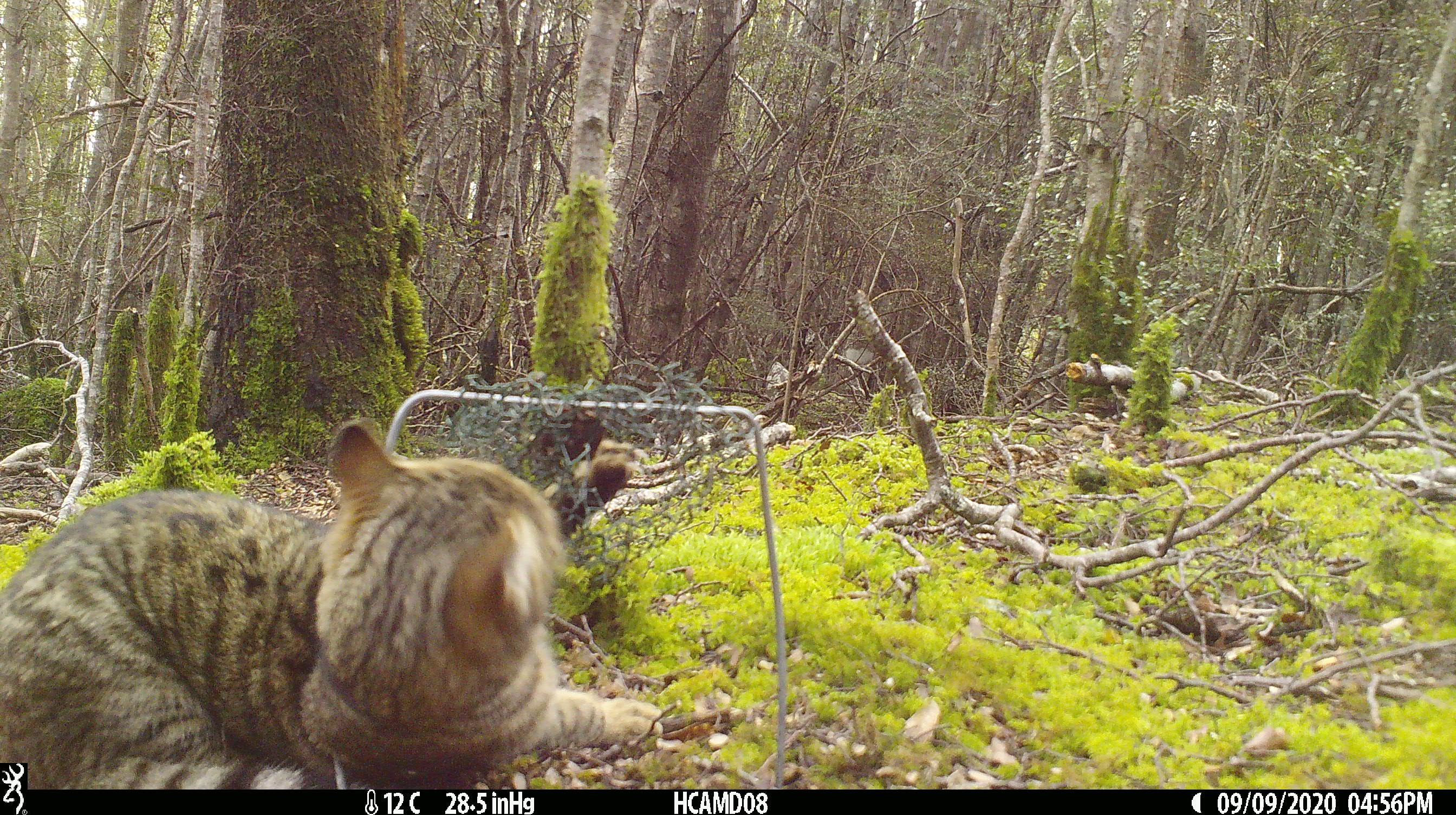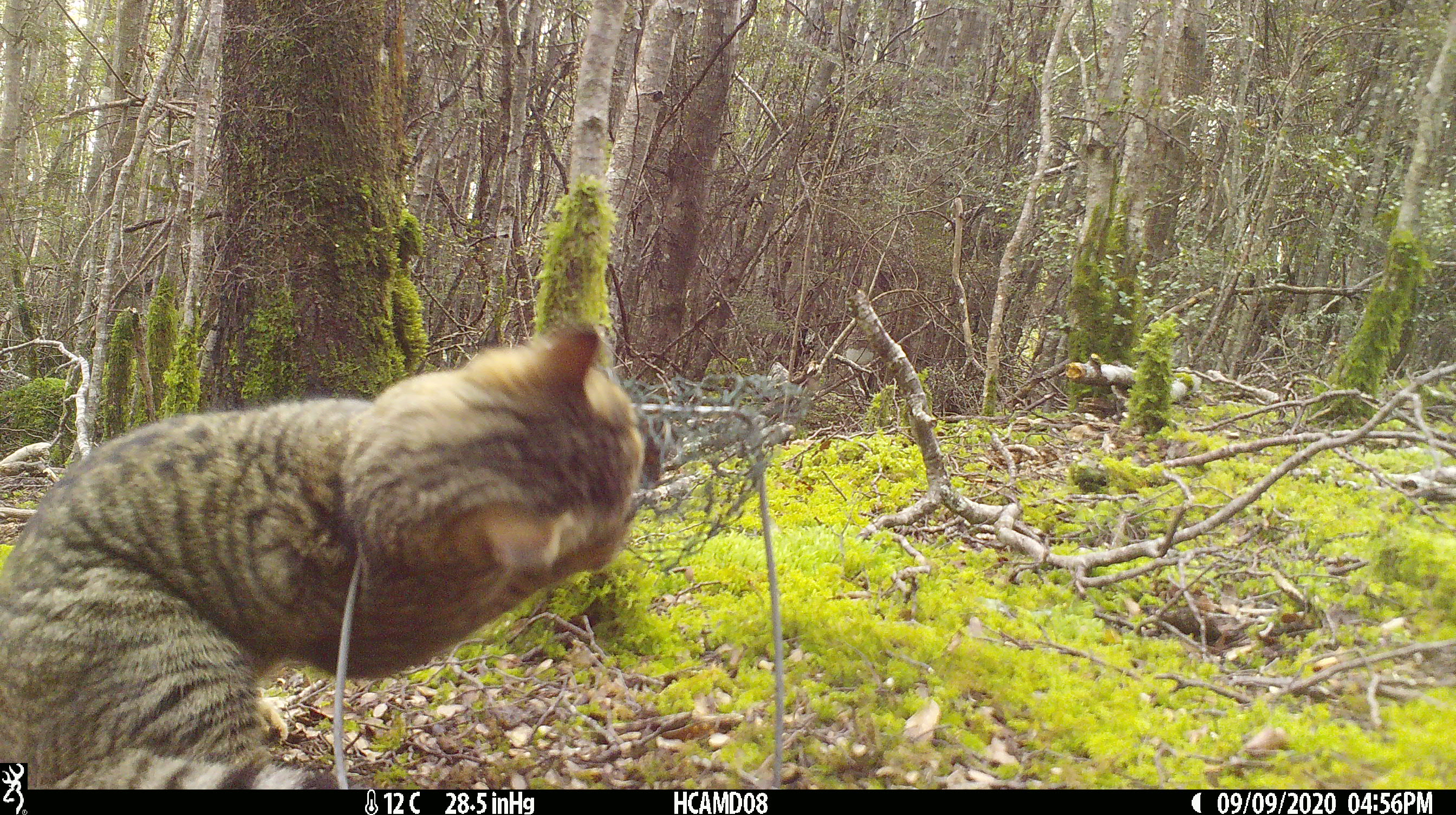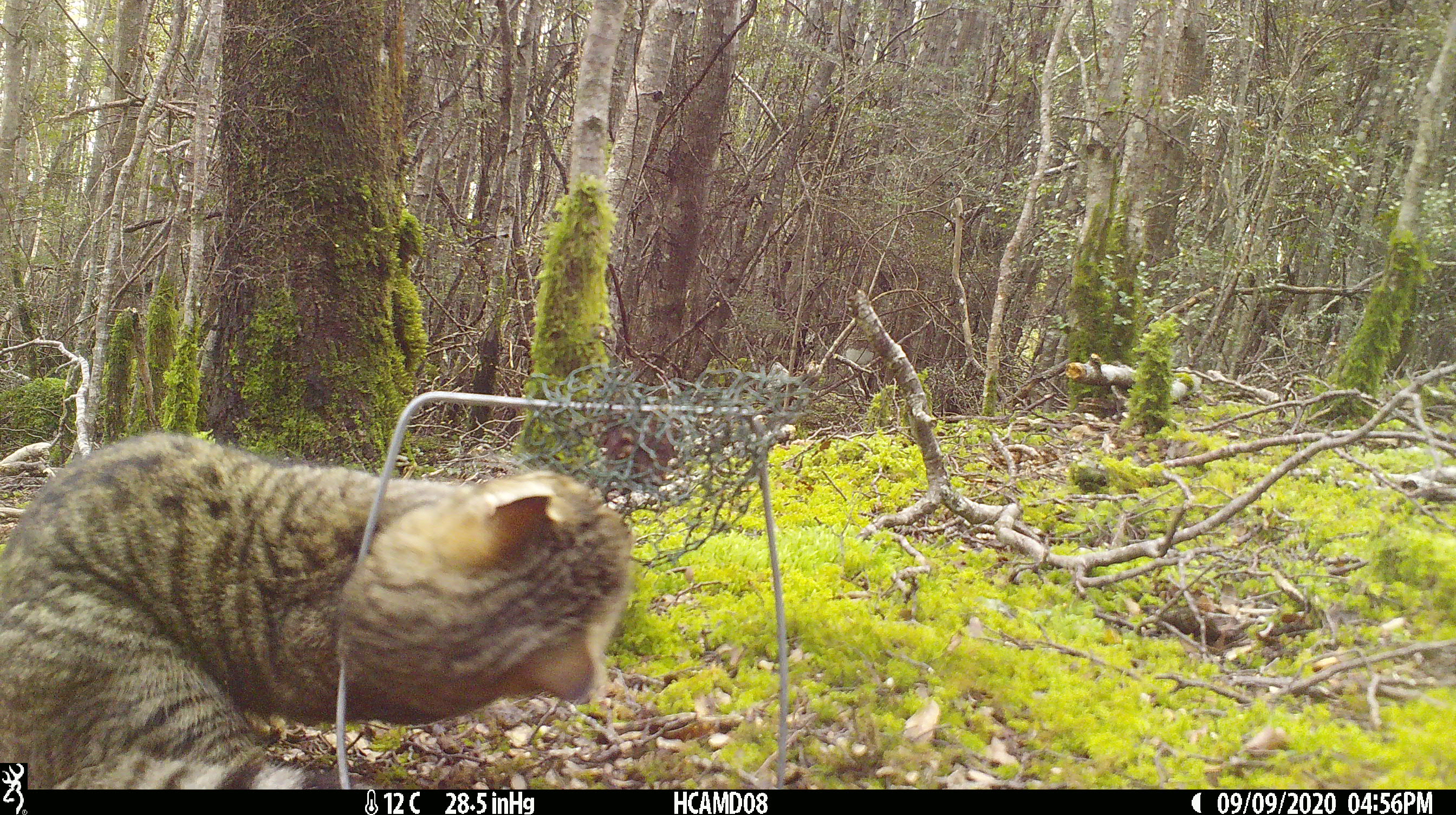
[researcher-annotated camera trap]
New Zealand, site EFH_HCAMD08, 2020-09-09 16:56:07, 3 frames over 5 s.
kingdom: Animalia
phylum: Chordata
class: Mammalia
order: Carnivora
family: Felidae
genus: Felis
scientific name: Felis catus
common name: domestic cat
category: cat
Cat (domestic cat) (Felis catus).